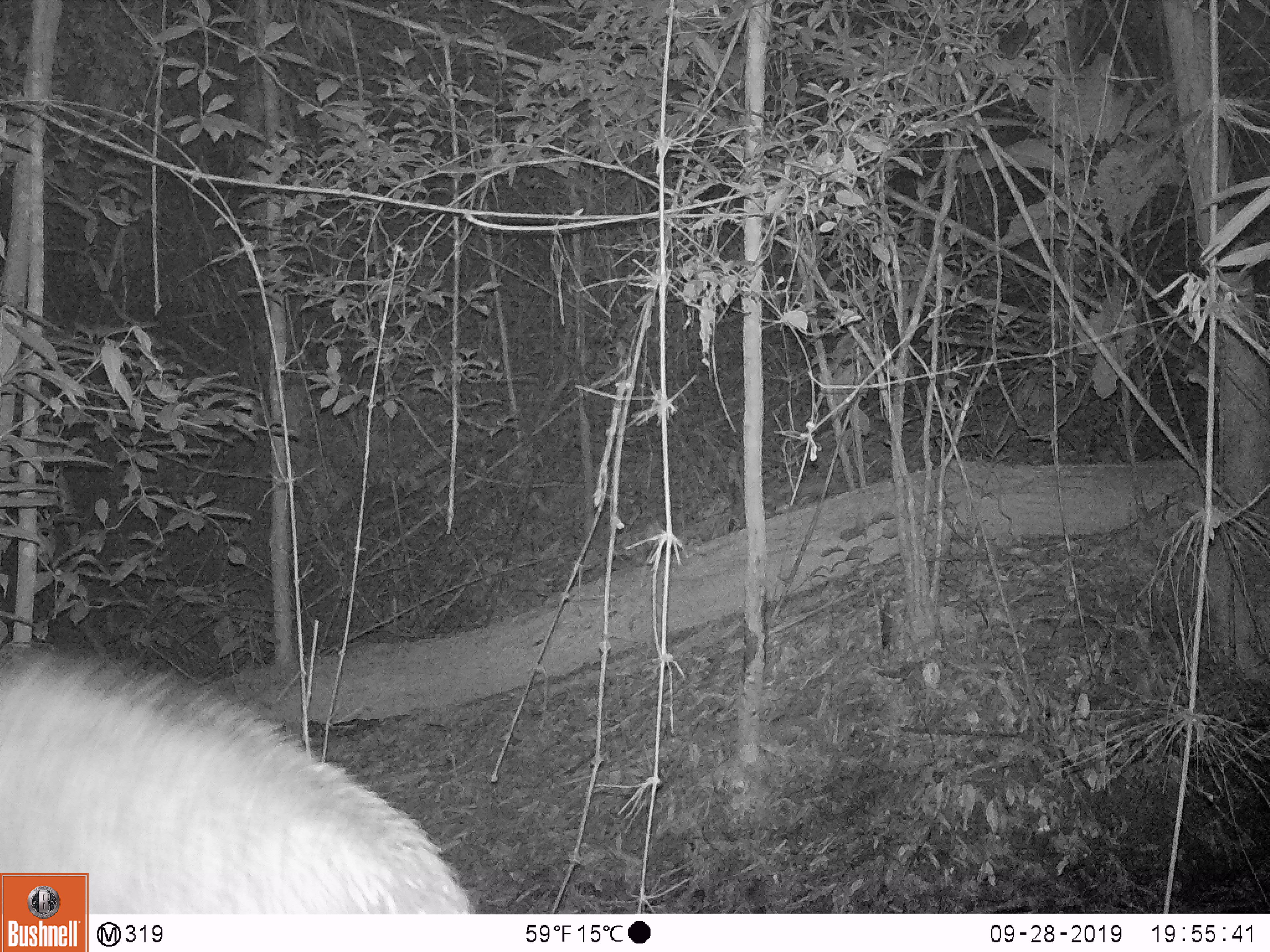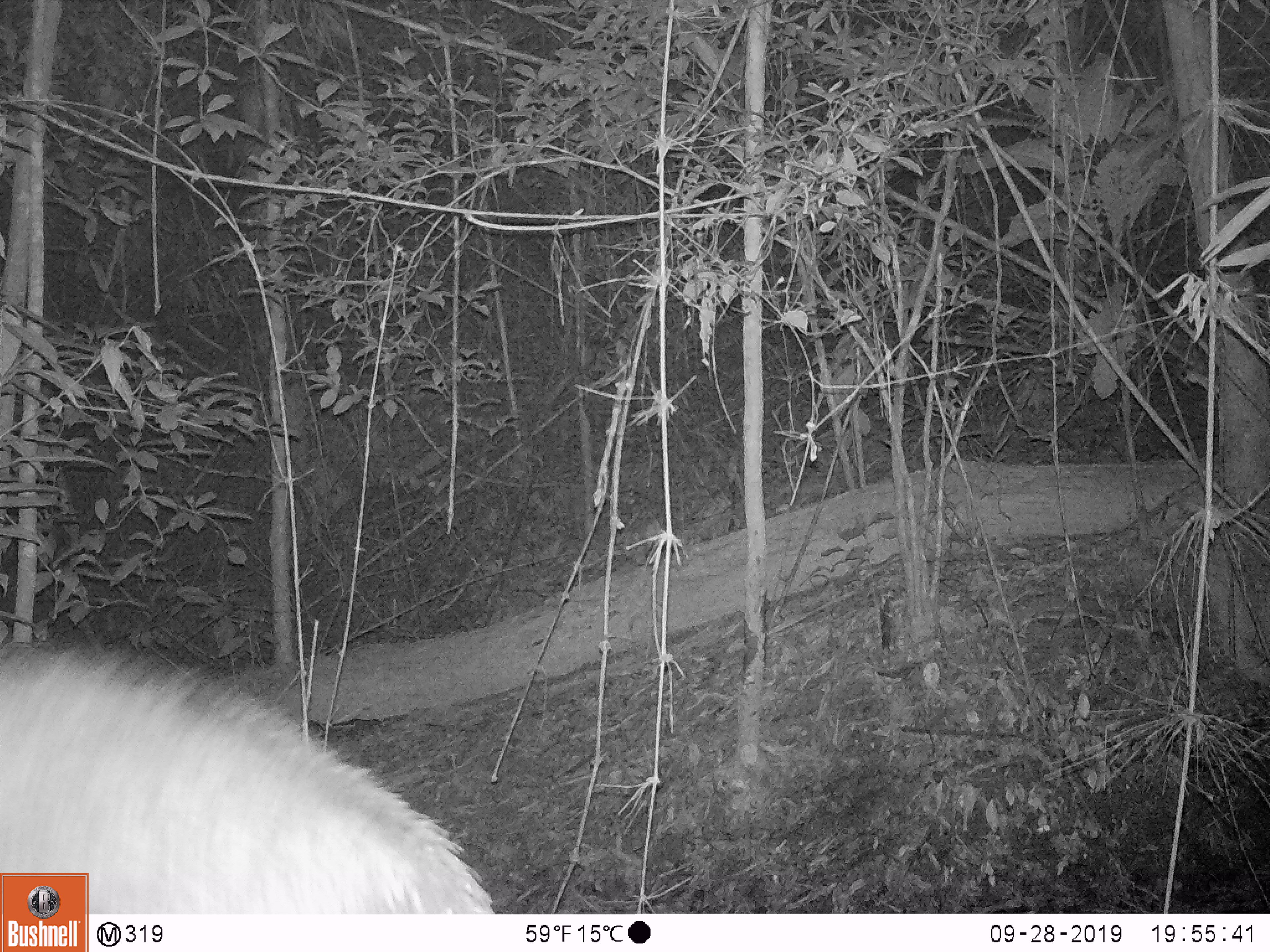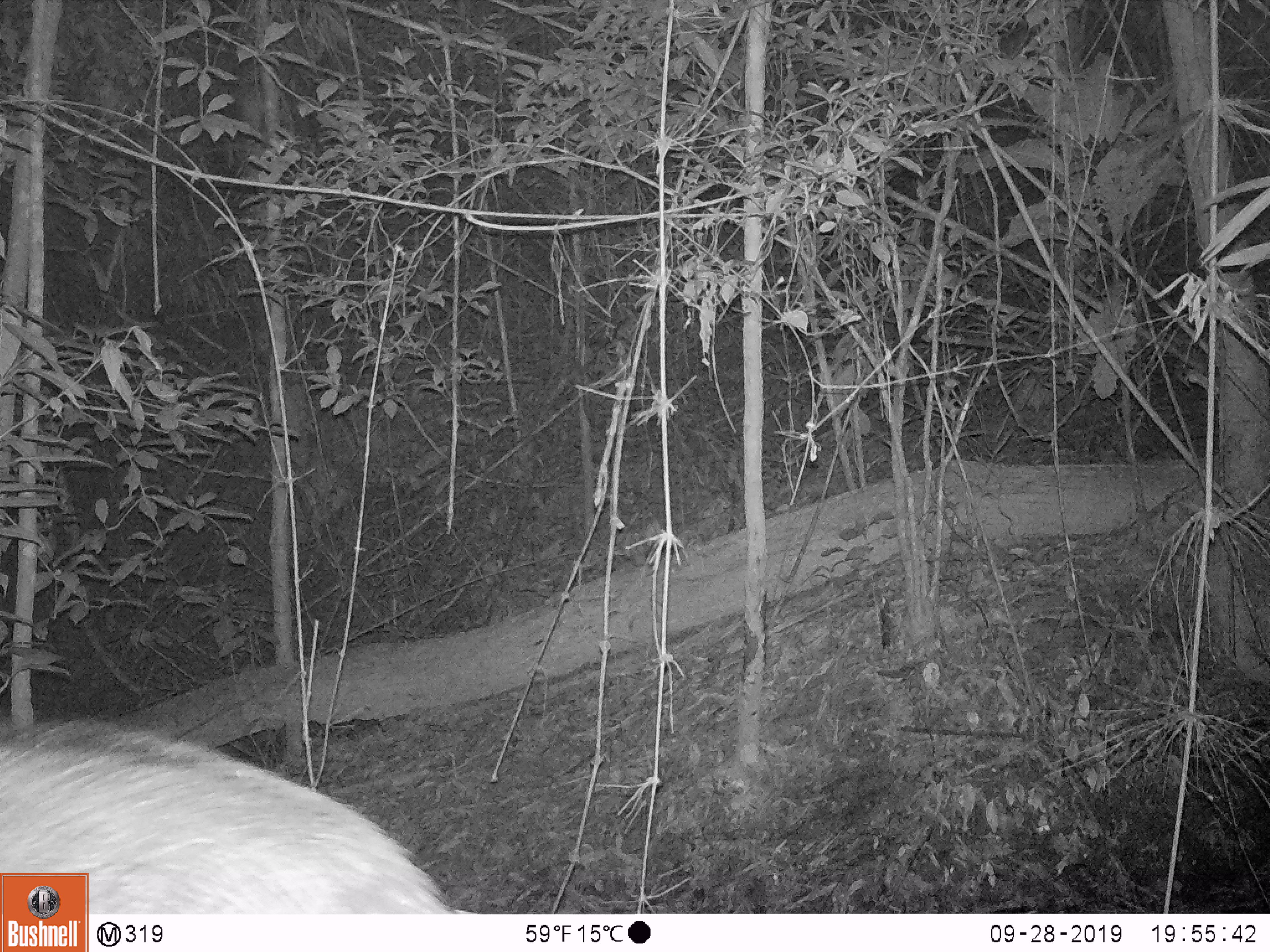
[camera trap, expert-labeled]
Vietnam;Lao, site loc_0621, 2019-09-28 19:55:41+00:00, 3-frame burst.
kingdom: Animalia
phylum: Chordata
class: Mammalia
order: Artiodactyla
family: Suidae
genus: Sus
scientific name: Sus scrofa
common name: eurasian wild pig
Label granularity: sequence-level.